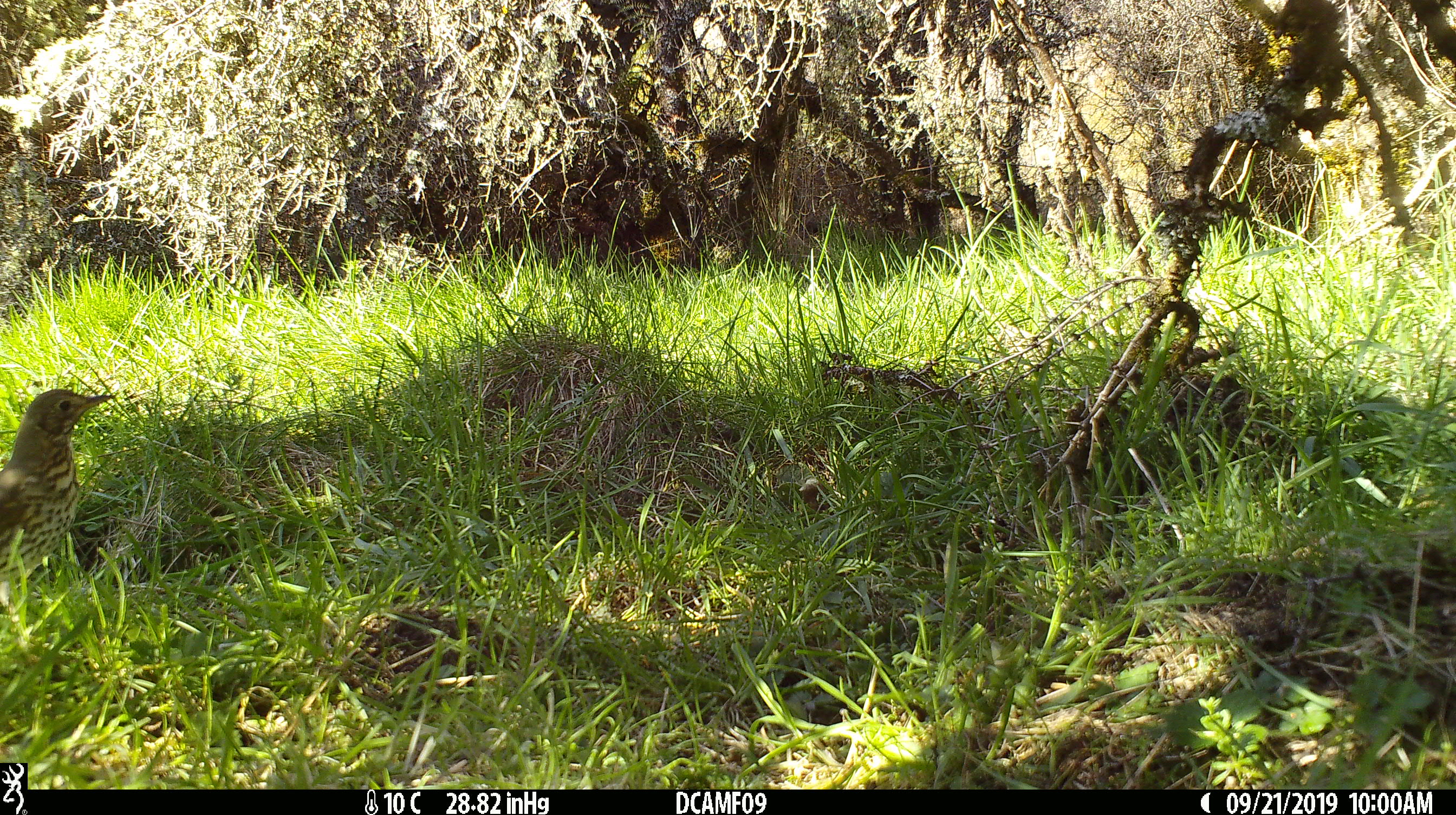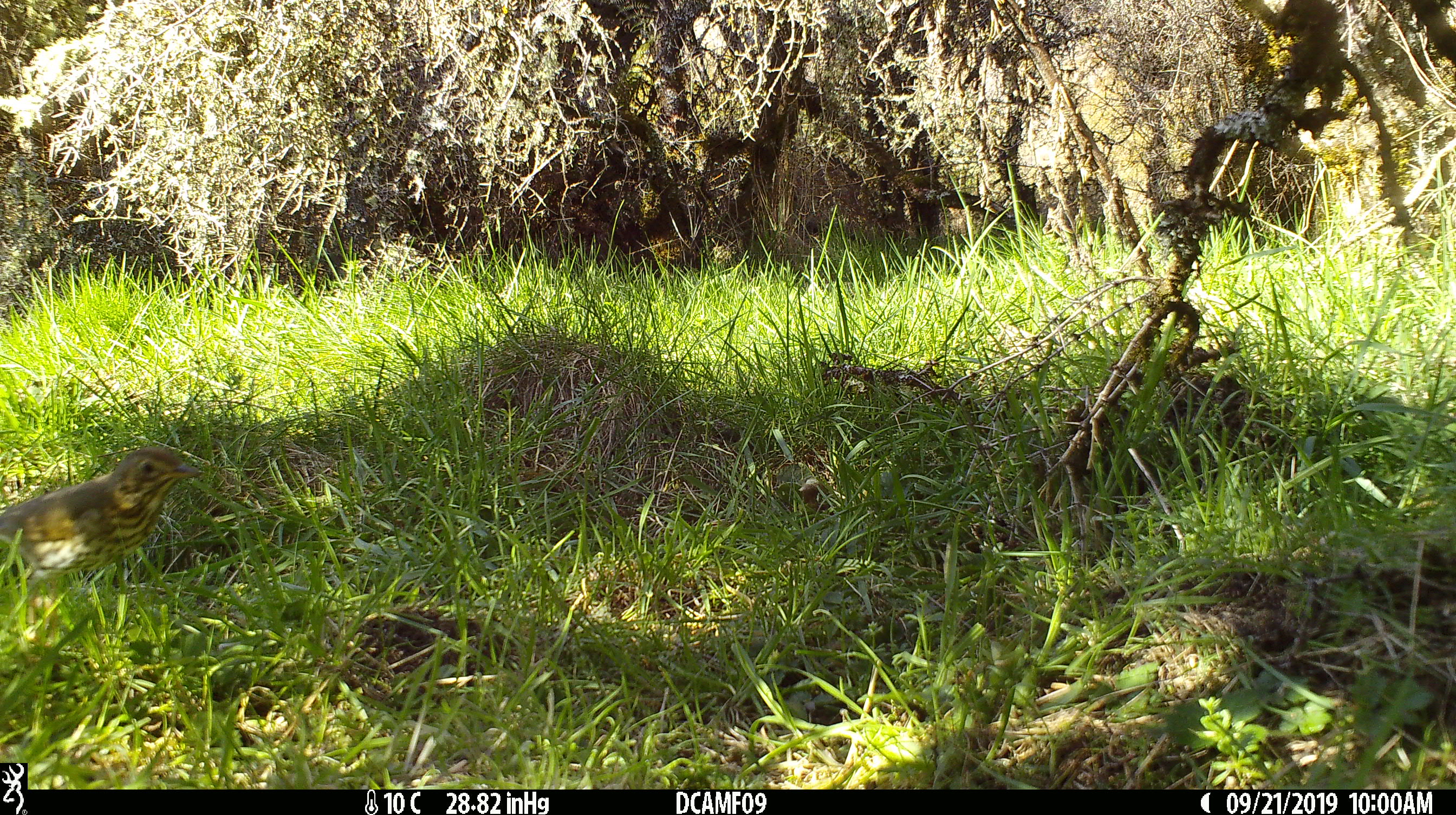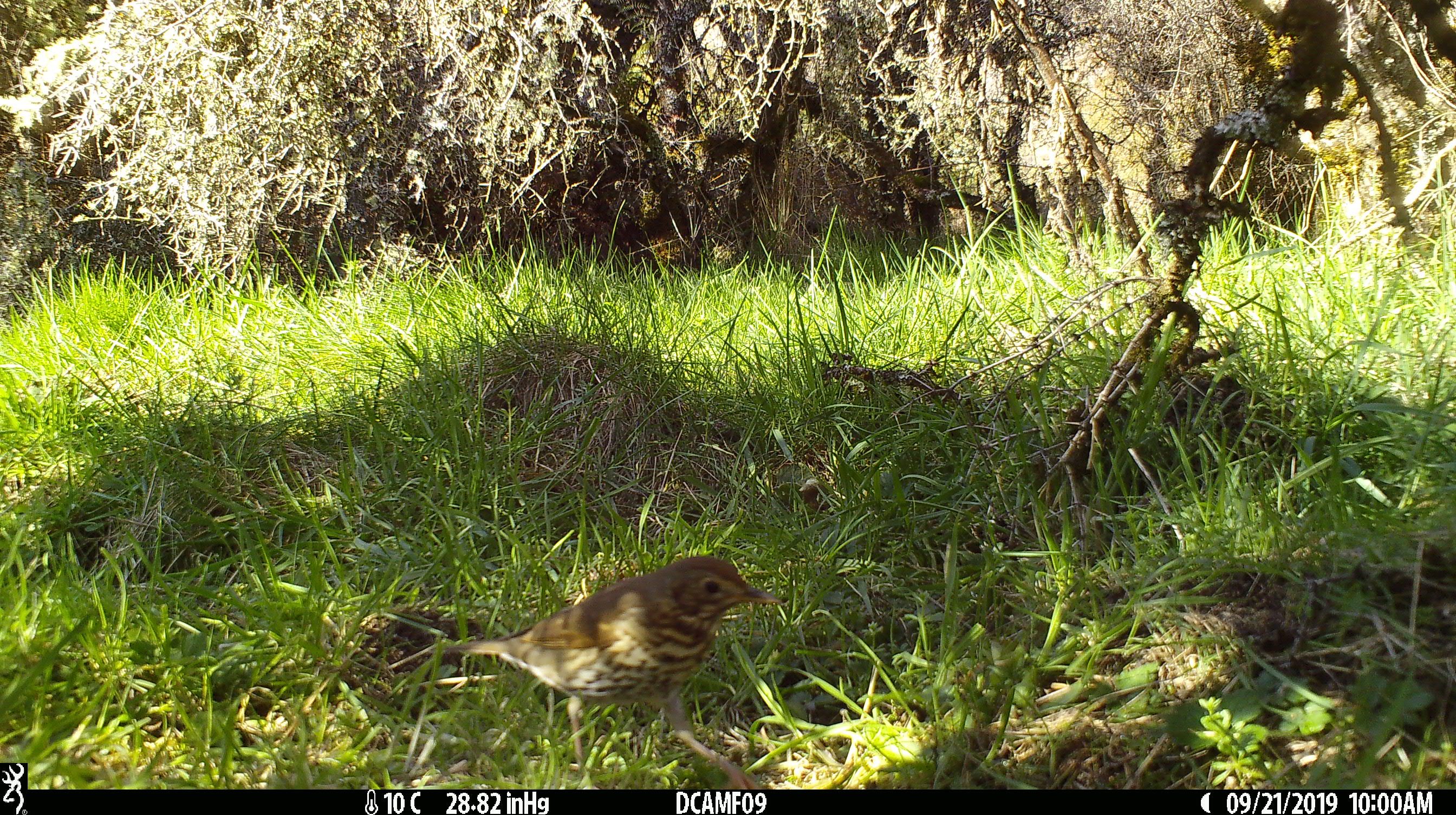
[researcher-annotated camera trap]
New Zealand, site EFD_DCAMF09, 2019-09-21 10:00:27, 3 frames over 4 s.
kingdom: Animalia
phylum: Chordata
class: Aves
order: Passeriformes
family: Turdidae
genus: Turdus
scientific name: Turdus philomelos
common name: song thrush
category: thrush